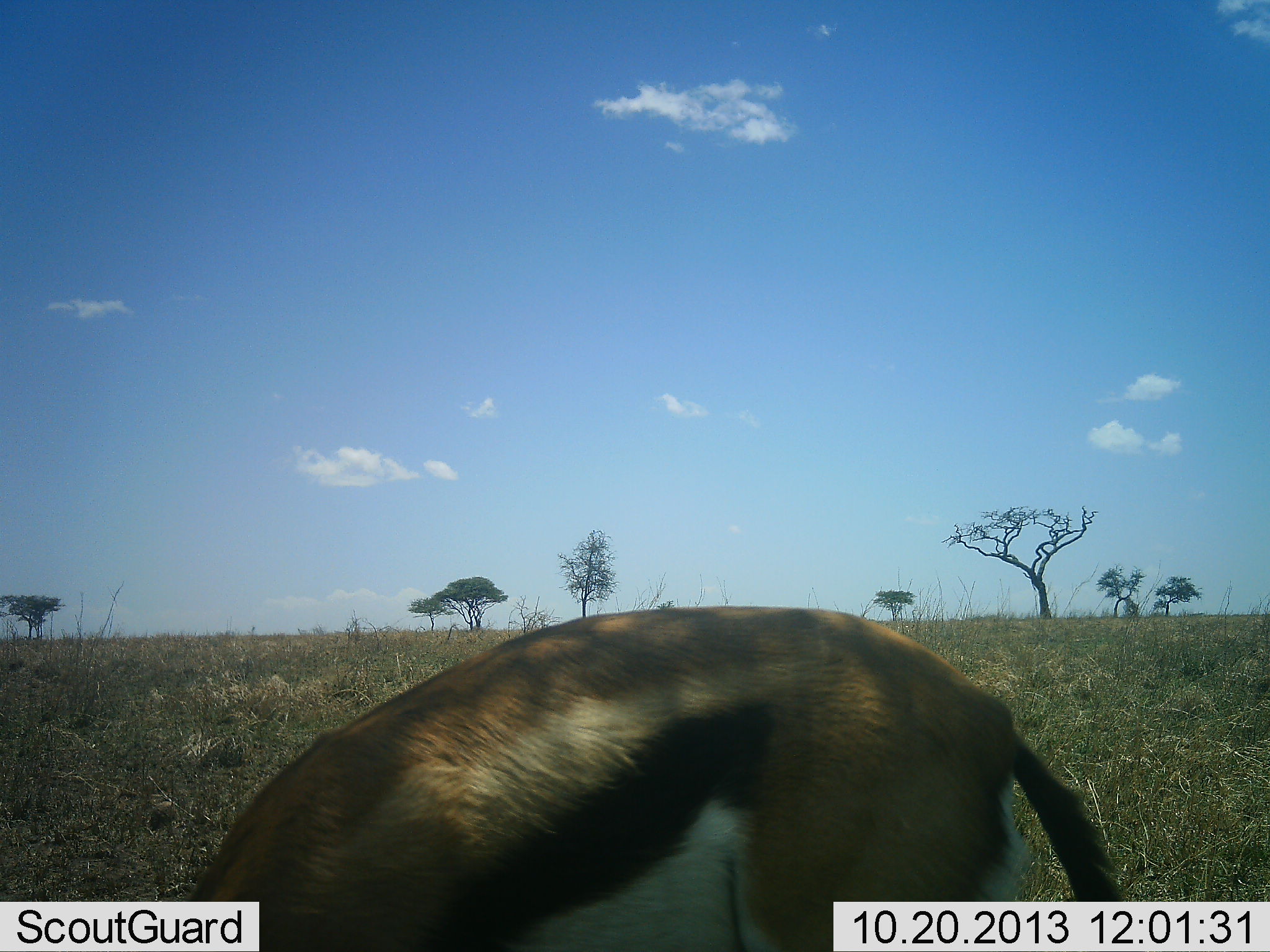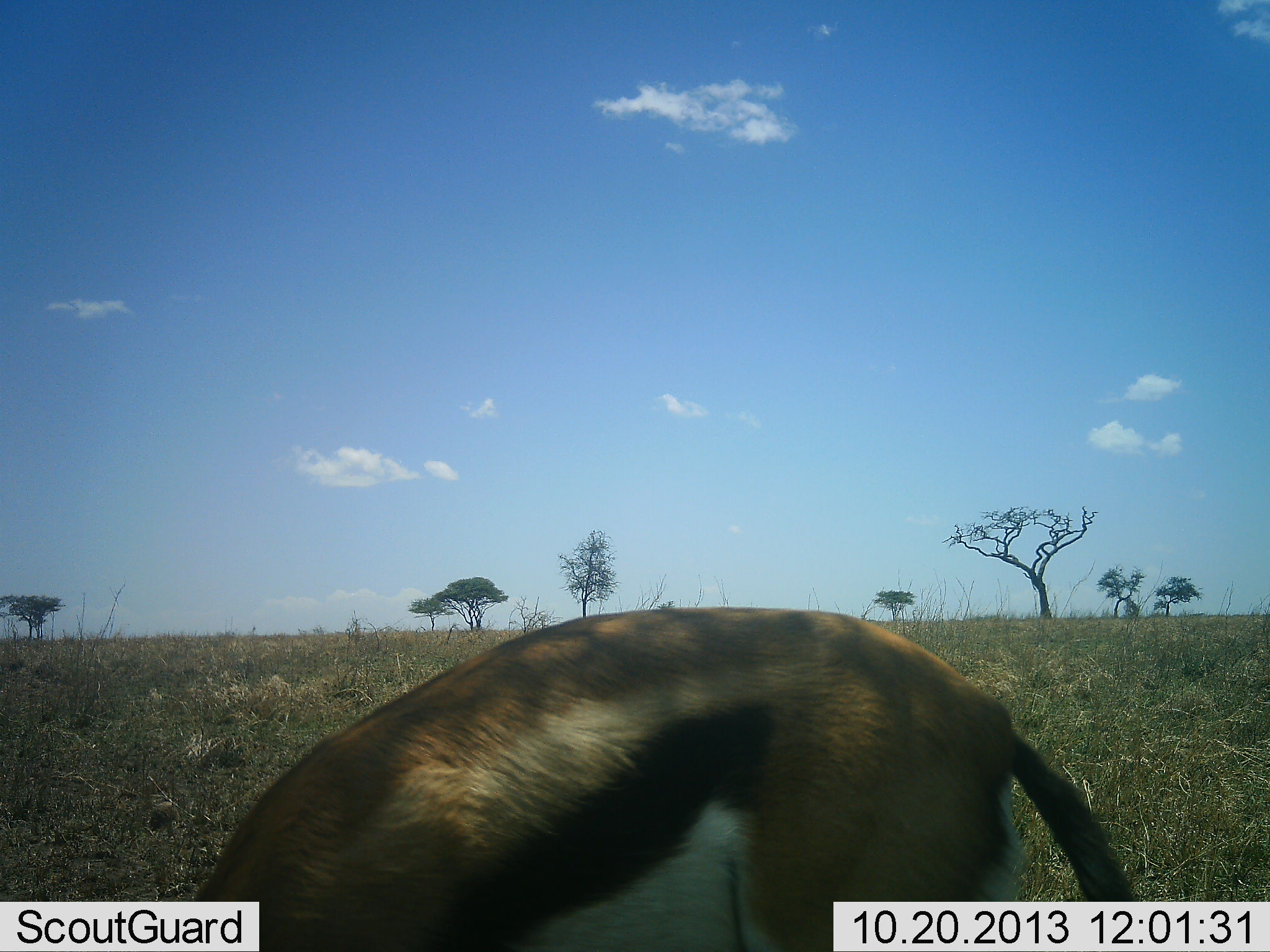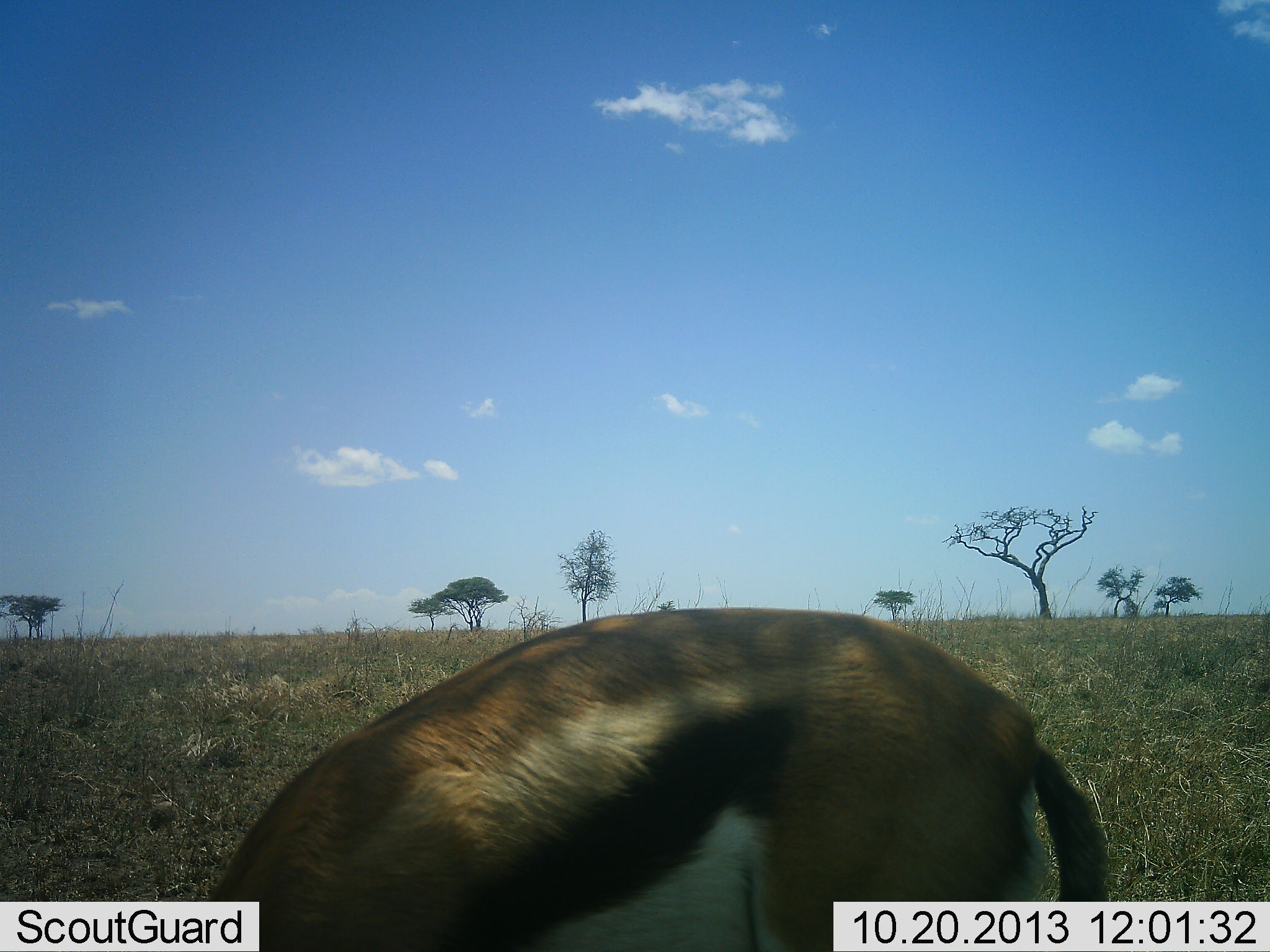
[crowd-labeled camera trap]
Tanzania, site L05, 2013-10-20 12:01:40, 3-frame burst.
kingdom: Animalia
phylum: Chordata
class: Mammalia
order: Artiodactyla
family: Bovidae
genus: Eudorcas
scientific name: Eudorcas thomsonii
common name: thomson's gazelle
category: gazellethomsons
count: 1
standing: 25%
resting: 0%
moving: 0%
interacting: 0%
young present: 0%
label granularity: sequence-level